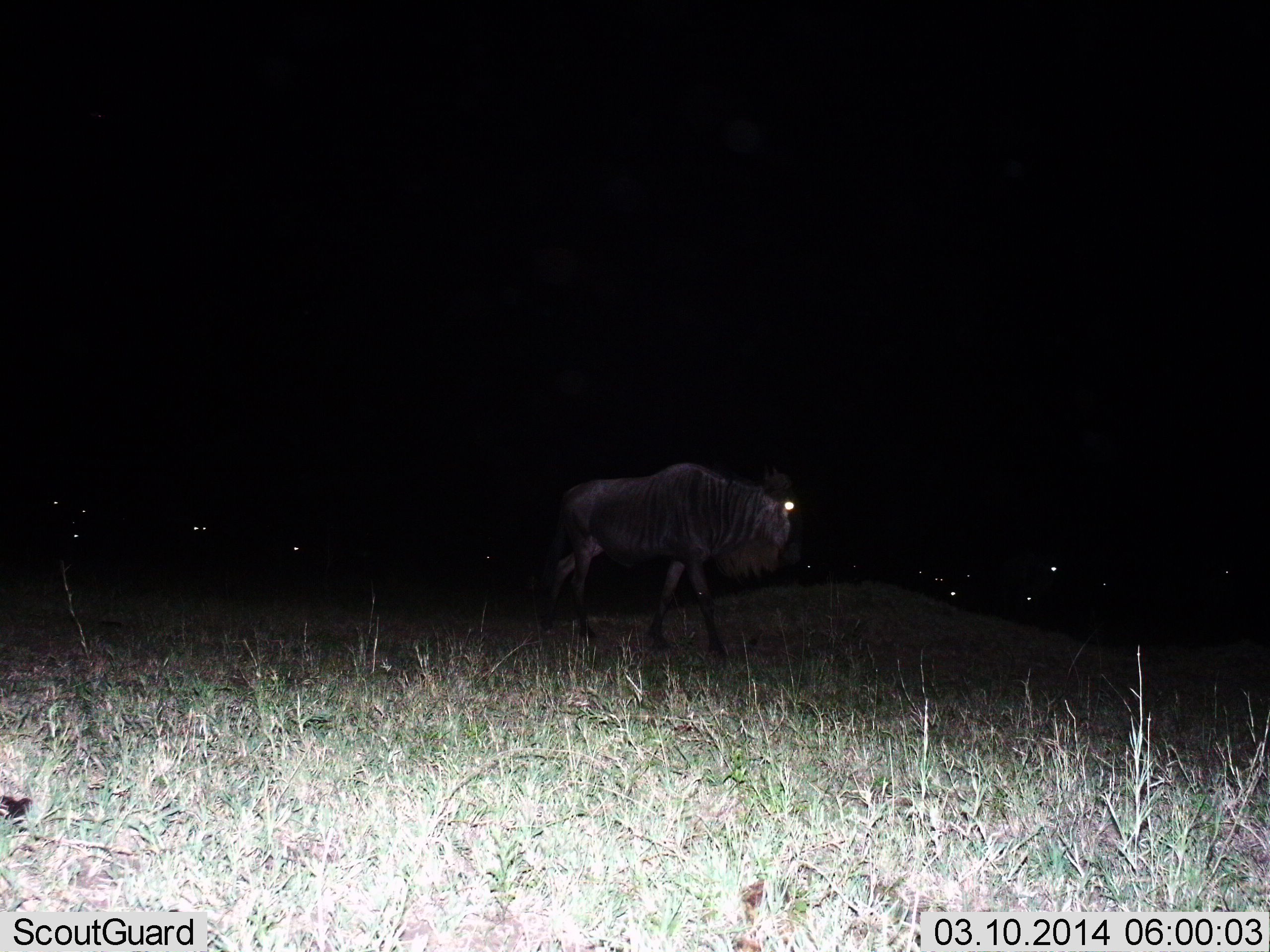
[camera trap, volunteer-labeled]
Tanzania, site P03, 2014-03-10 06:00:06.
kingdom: Animalia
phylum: Chordata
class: Mammalia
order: Artiodactyla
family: Bovidae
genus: Connochaetes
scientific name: Connochaetes taurinus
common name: blue wildebeest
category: wildebeest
Wildebeest (blue wildebeest) (Connochaetes taurinus), count 1. Behavior (volunteer vote fractions): standing 36%, resting 9%, moving 64%, interacting 0%. Young present (vote fraction): 0%. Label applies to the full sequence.